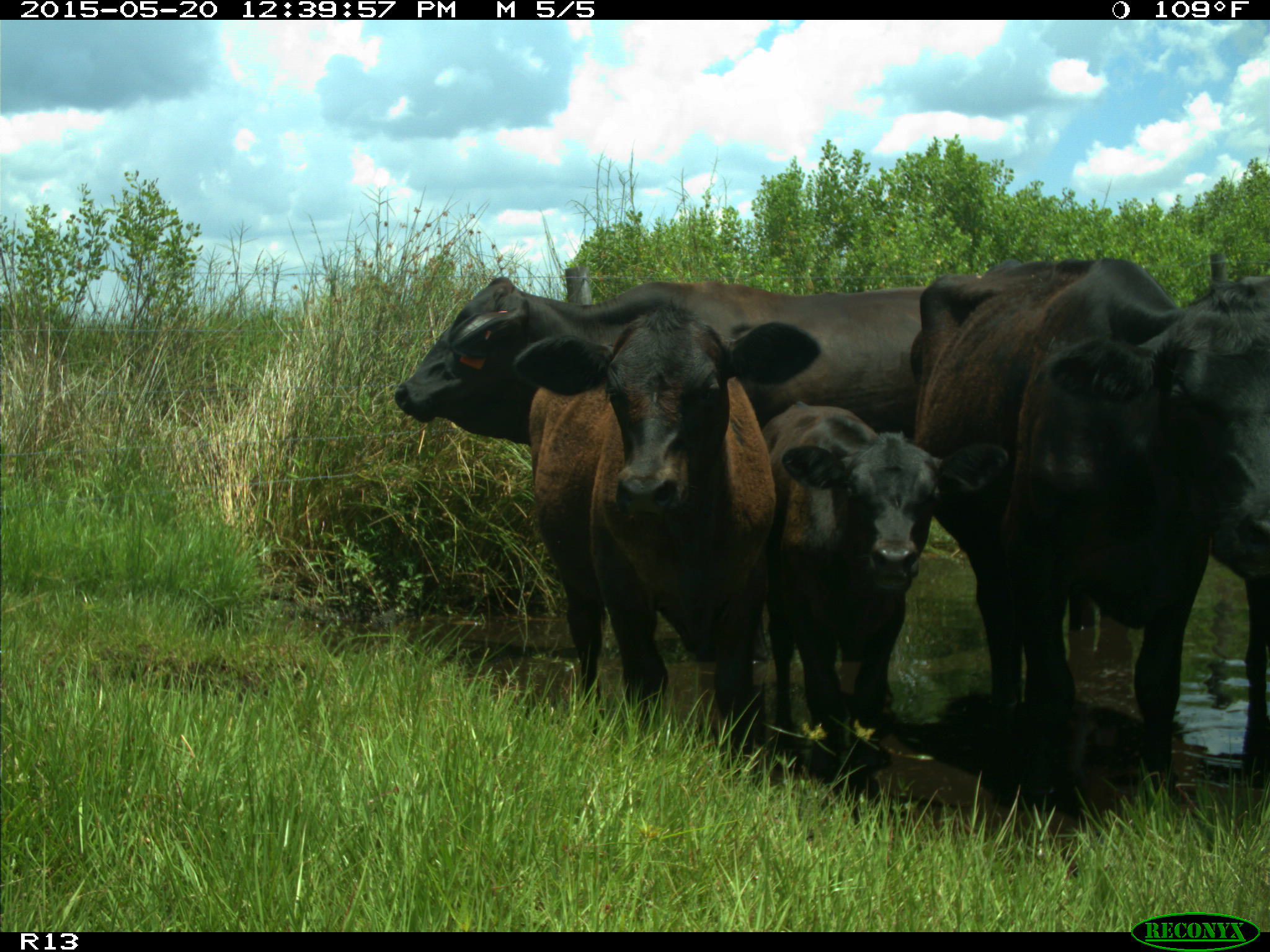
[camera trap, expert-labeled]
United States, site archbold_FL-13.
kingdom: Animalia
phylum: Chordata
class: Mammalia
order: Artiodactyla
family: Bovidae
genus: Bos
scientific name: Bos taurus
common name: domestic cow